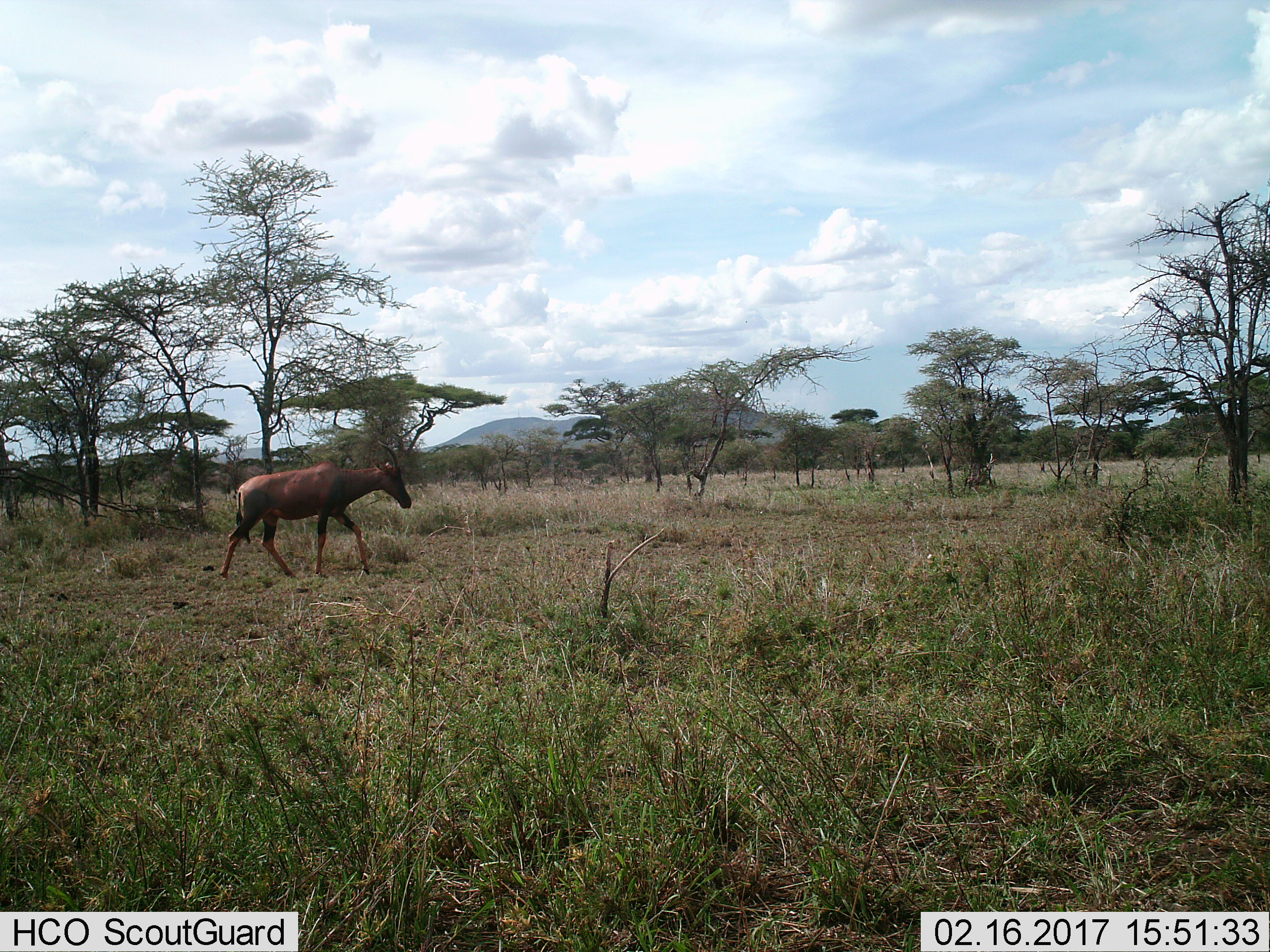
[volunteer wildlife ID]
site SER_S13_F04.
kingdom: Animalia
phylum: Chordata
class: Mammalia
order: Artiodactyla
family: Bovidae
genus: Damaliscus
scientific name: Damaliscus lunatus jimela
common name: topi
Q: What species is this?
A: Topi (Damaliscus lunatus jimela).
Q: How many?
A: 1.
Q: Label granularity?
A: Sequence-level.